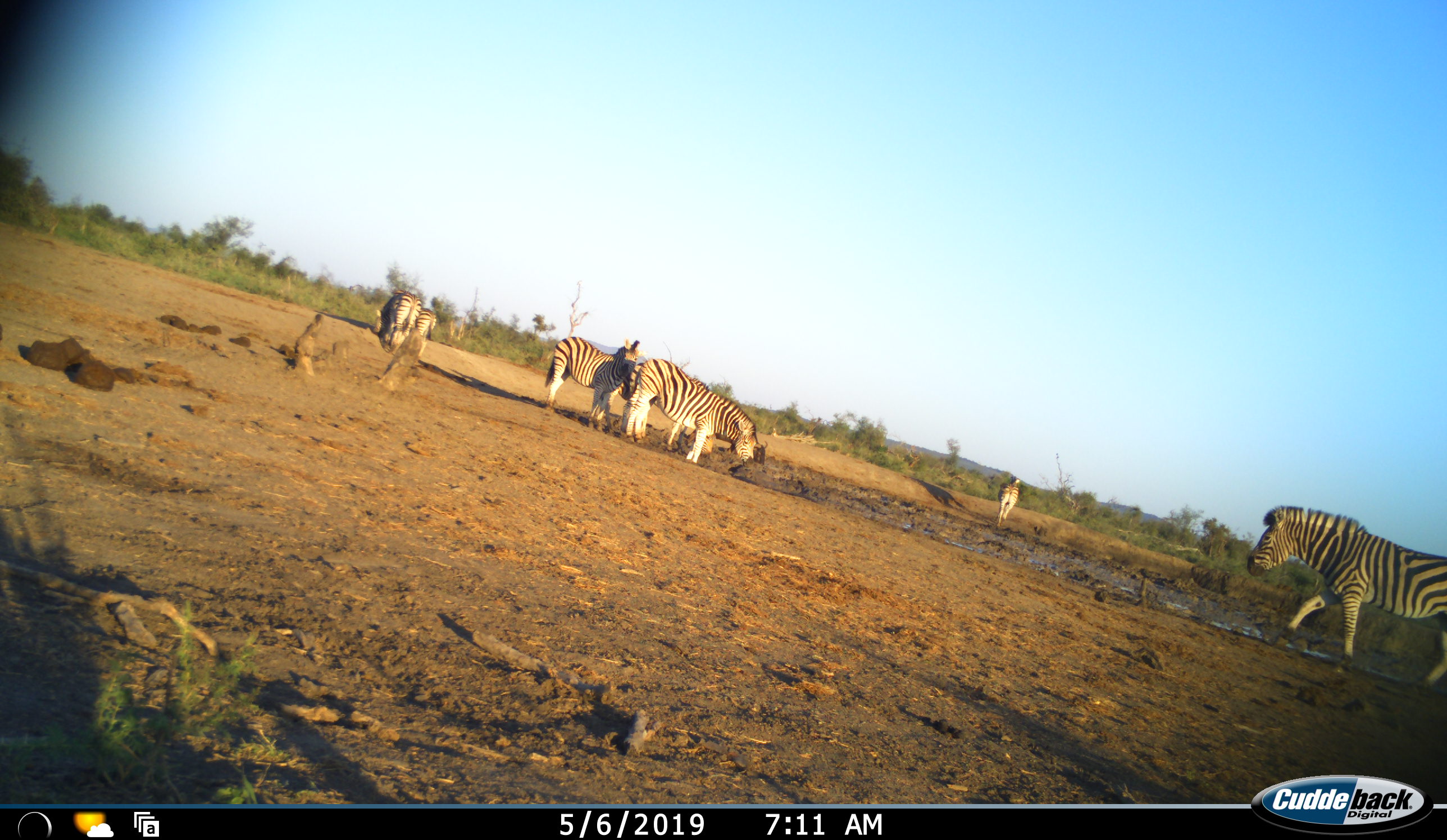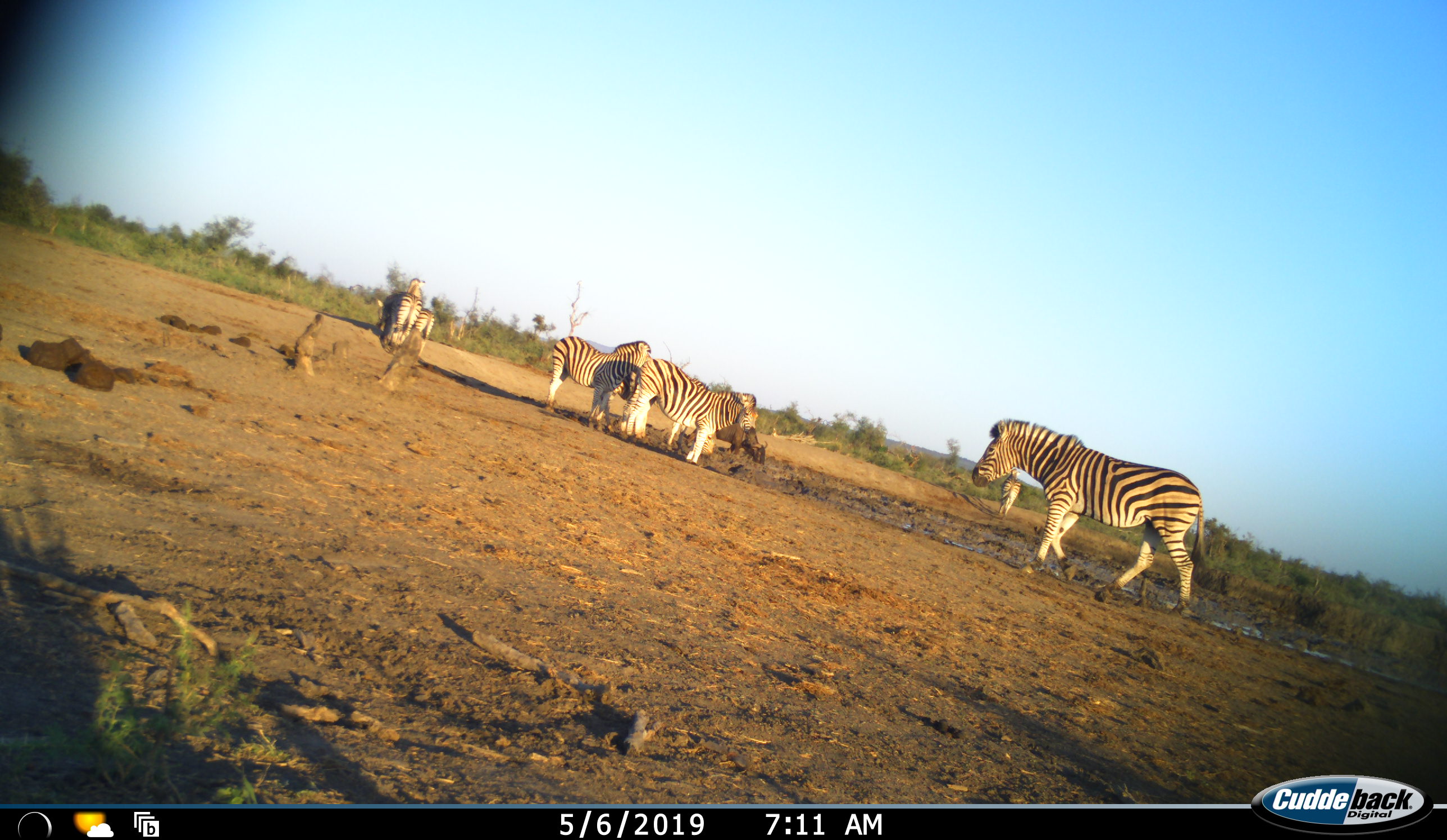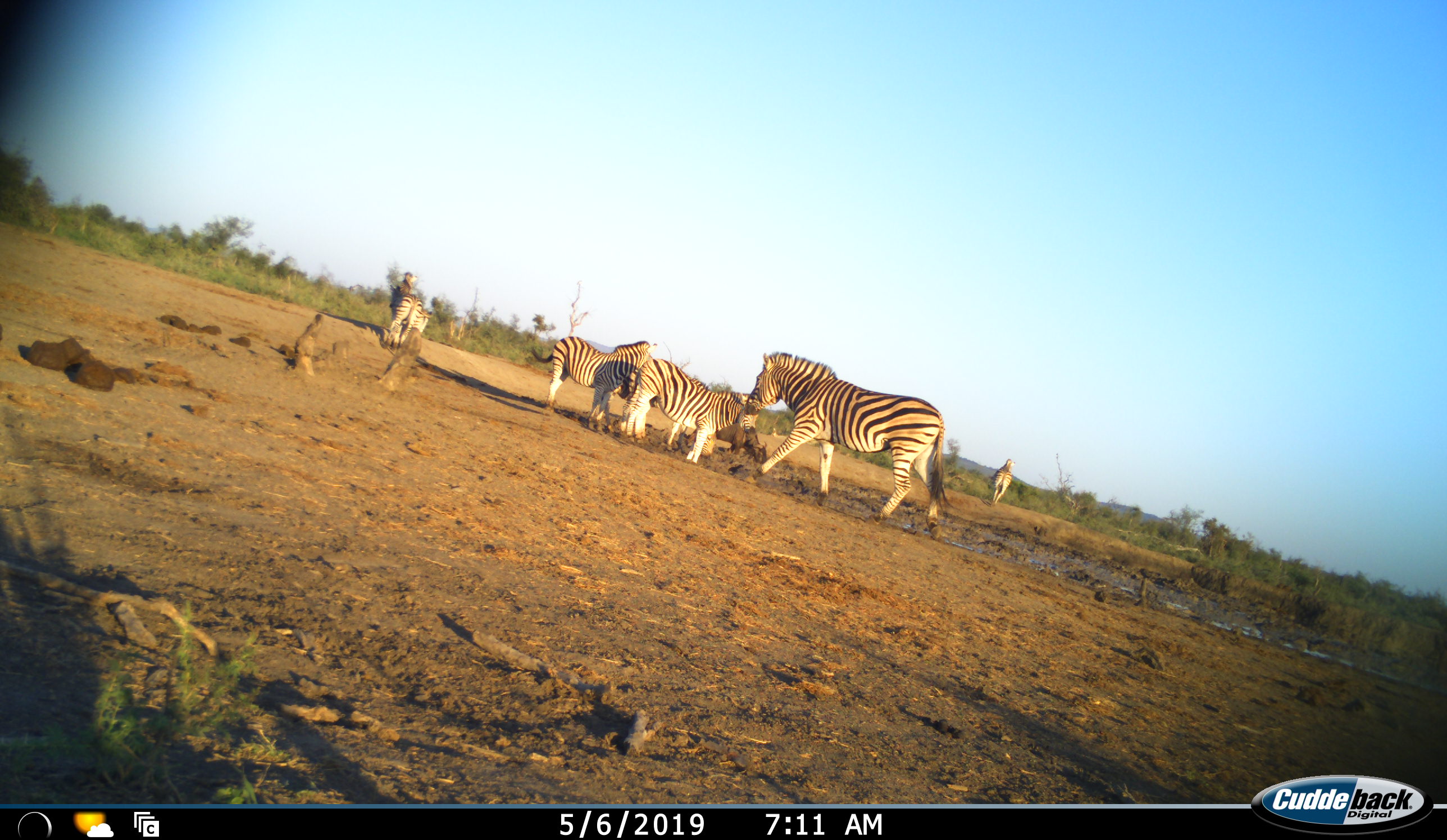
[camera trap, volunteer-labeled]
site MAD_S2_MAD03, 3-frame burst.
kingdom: Animalia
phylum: Chordata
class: Mammalia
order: Perissodactyla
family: Equidae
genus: Equus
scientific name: Equus quagga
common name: plains zebra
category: zebraplains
Zebraplains (plains zebra) (Equus quagga), count 7. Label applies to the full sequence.